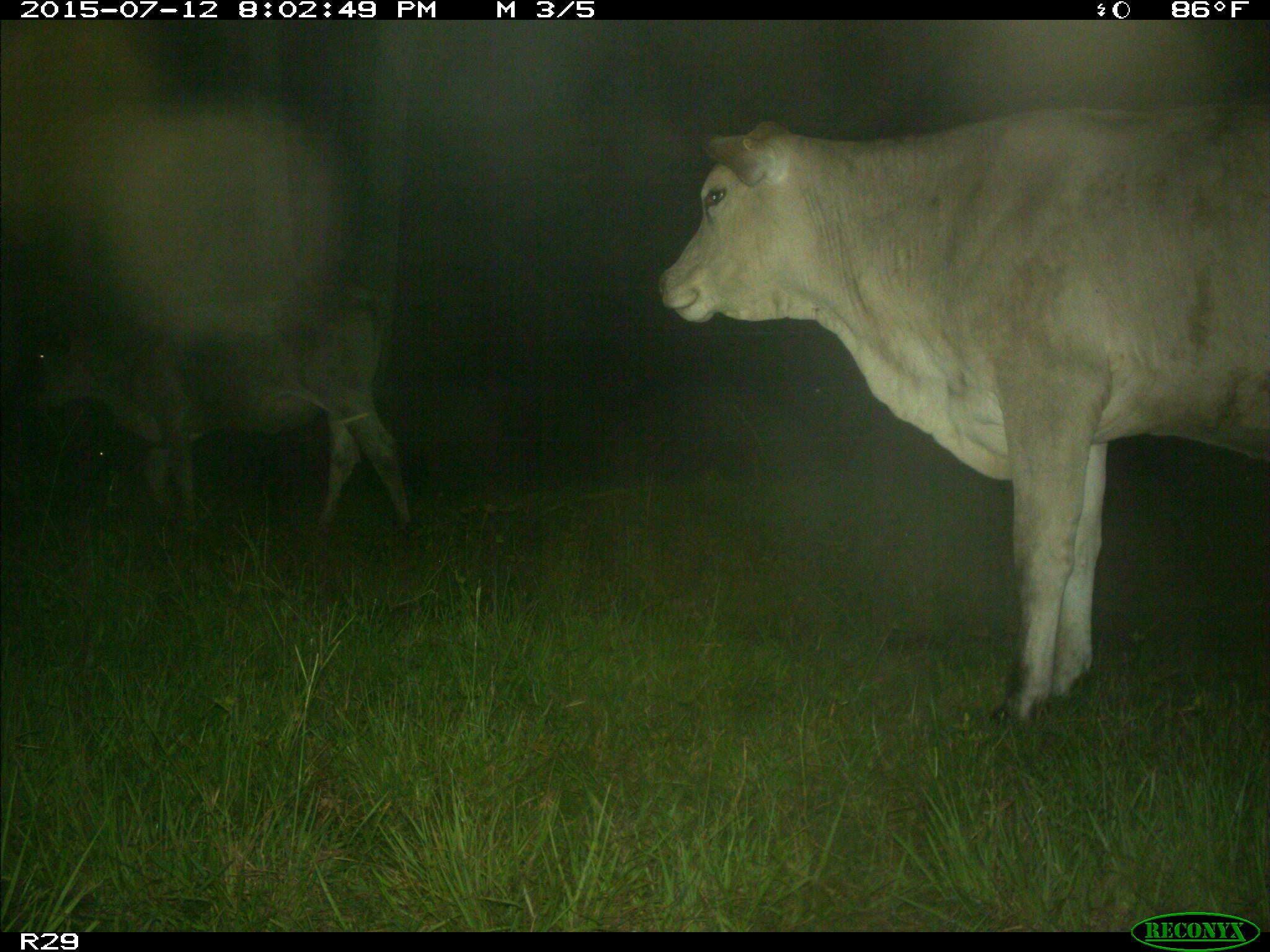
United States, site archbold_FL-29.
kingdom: Animalia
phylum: Chordata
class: Mammalia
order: Artiodactyla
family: Bovidae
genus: Bos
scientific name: Bos taurus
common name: domestic cow